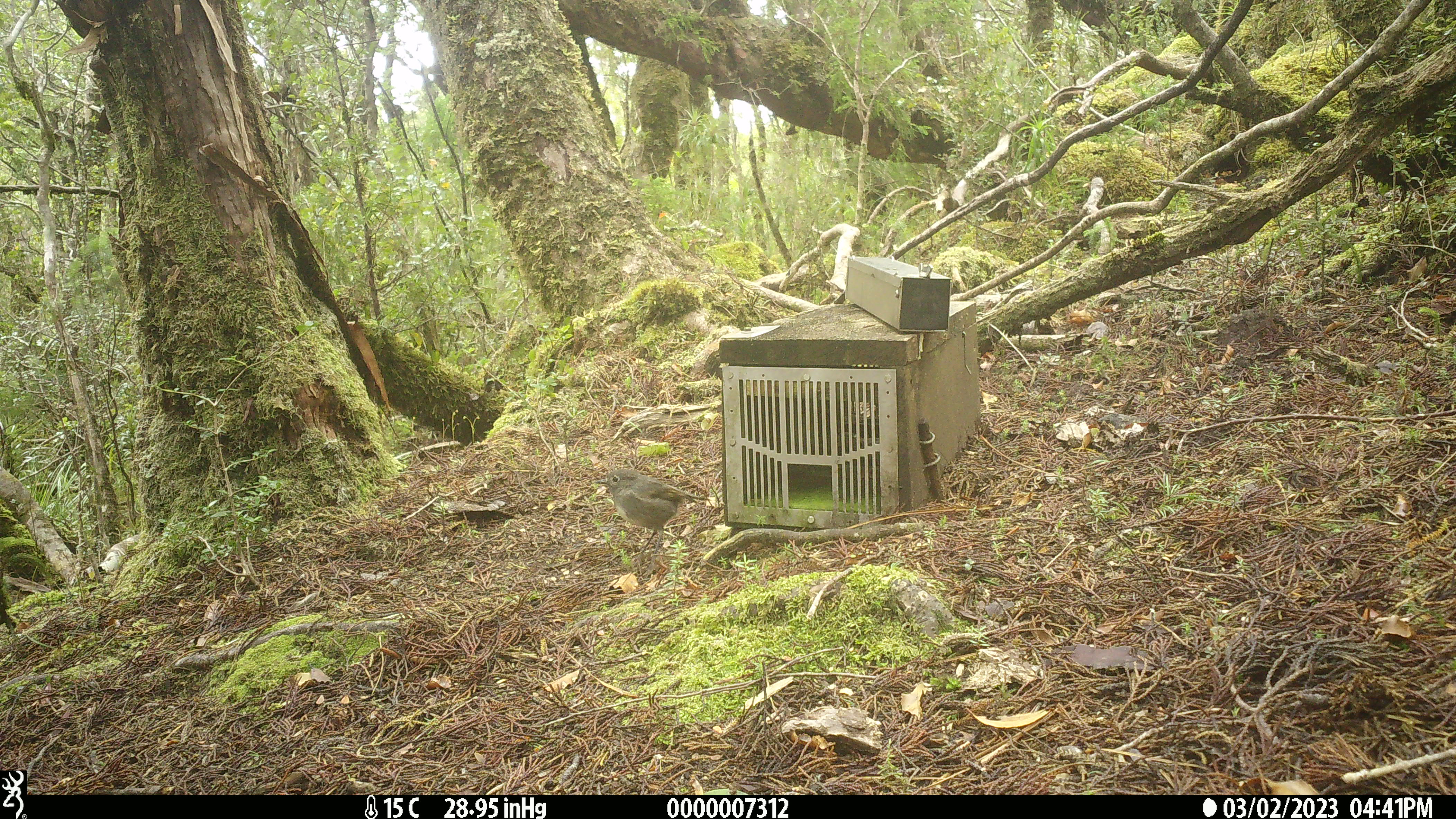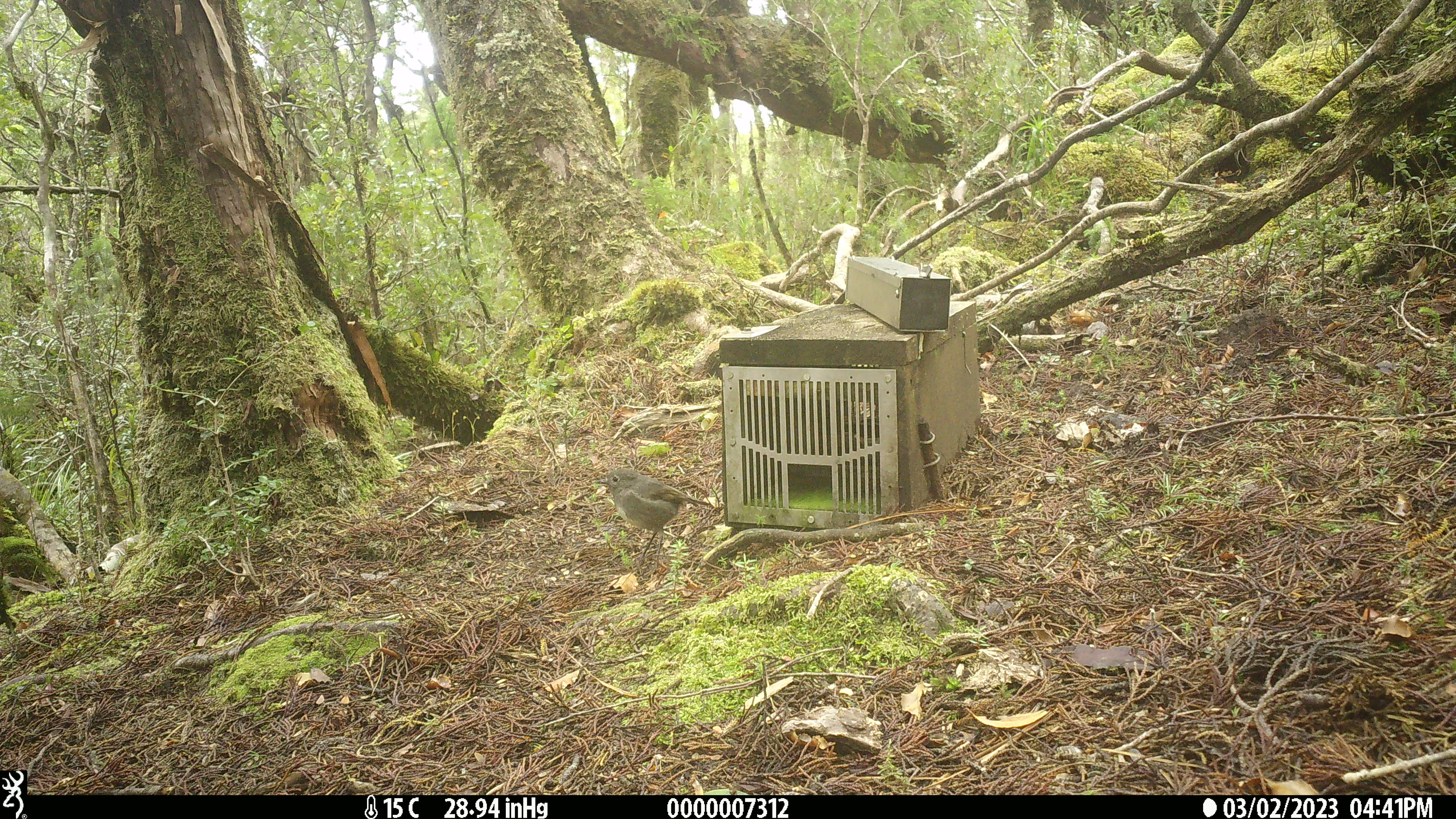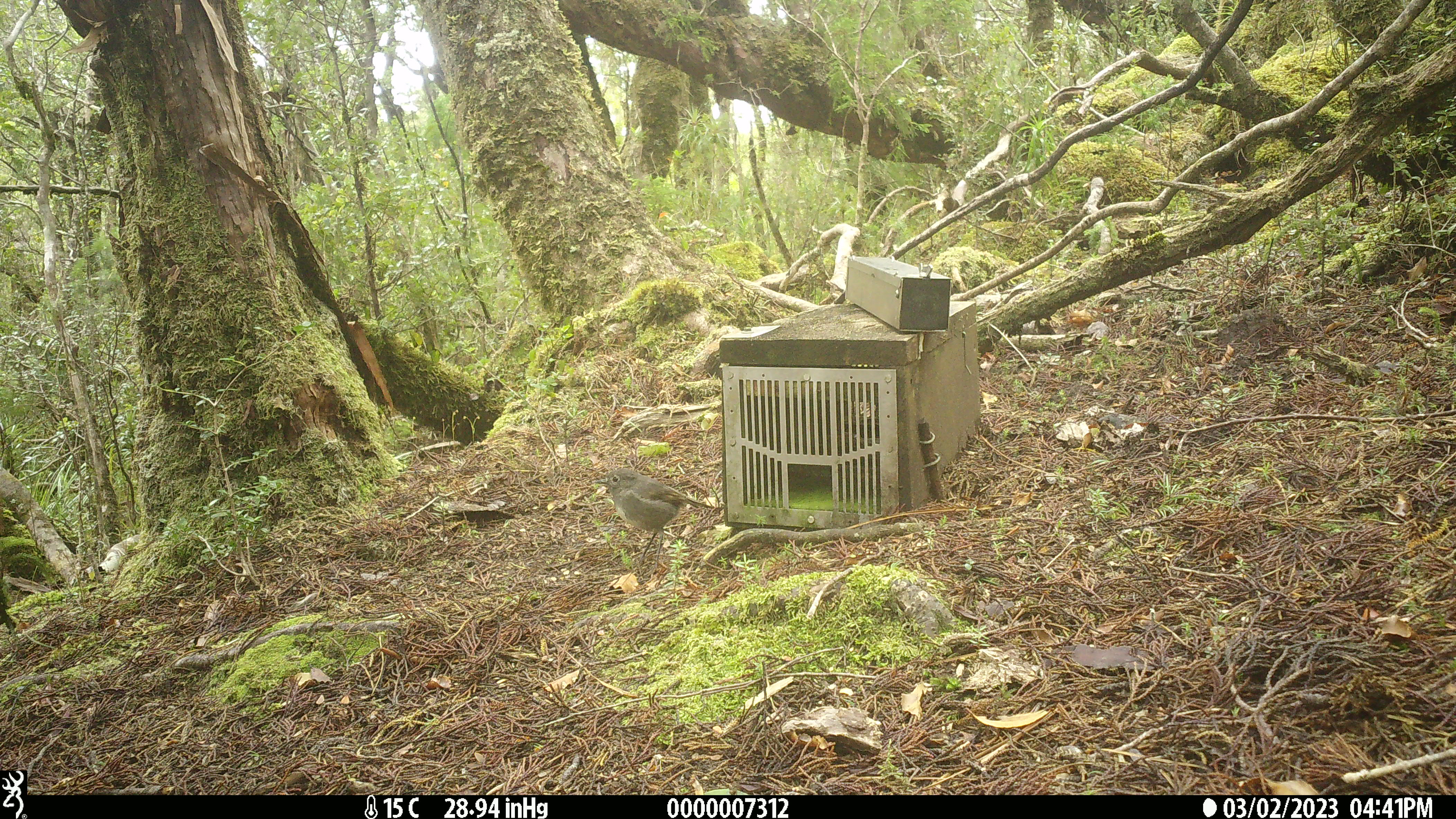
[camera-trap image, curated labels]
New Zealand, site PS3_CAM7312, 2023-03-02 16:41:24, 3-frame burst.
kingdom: Animalia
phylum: Chordata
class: Aves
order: Passeriformes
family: Petroicidae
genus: Petroica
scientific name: Petroica australis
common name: new zealand robin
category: robin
Robin (new zealand robin) (Petroica australis).